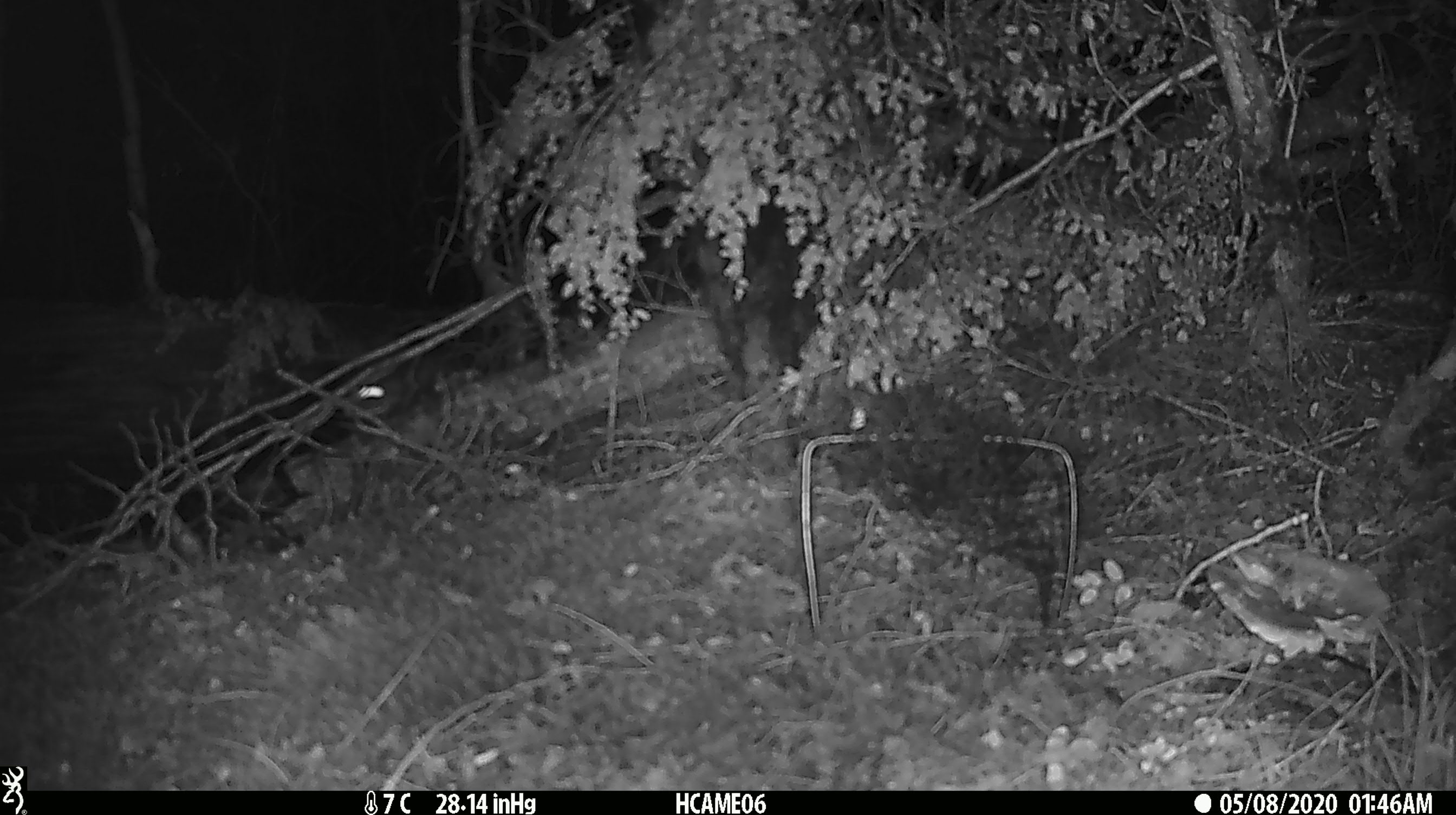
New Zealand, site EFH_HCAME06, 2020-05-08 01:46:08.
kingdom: Animalia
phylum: Chordata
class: Mammalia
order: Rodentia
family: Muridae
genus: Rattus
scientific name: Rattus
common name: rat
Rat (Rattus).